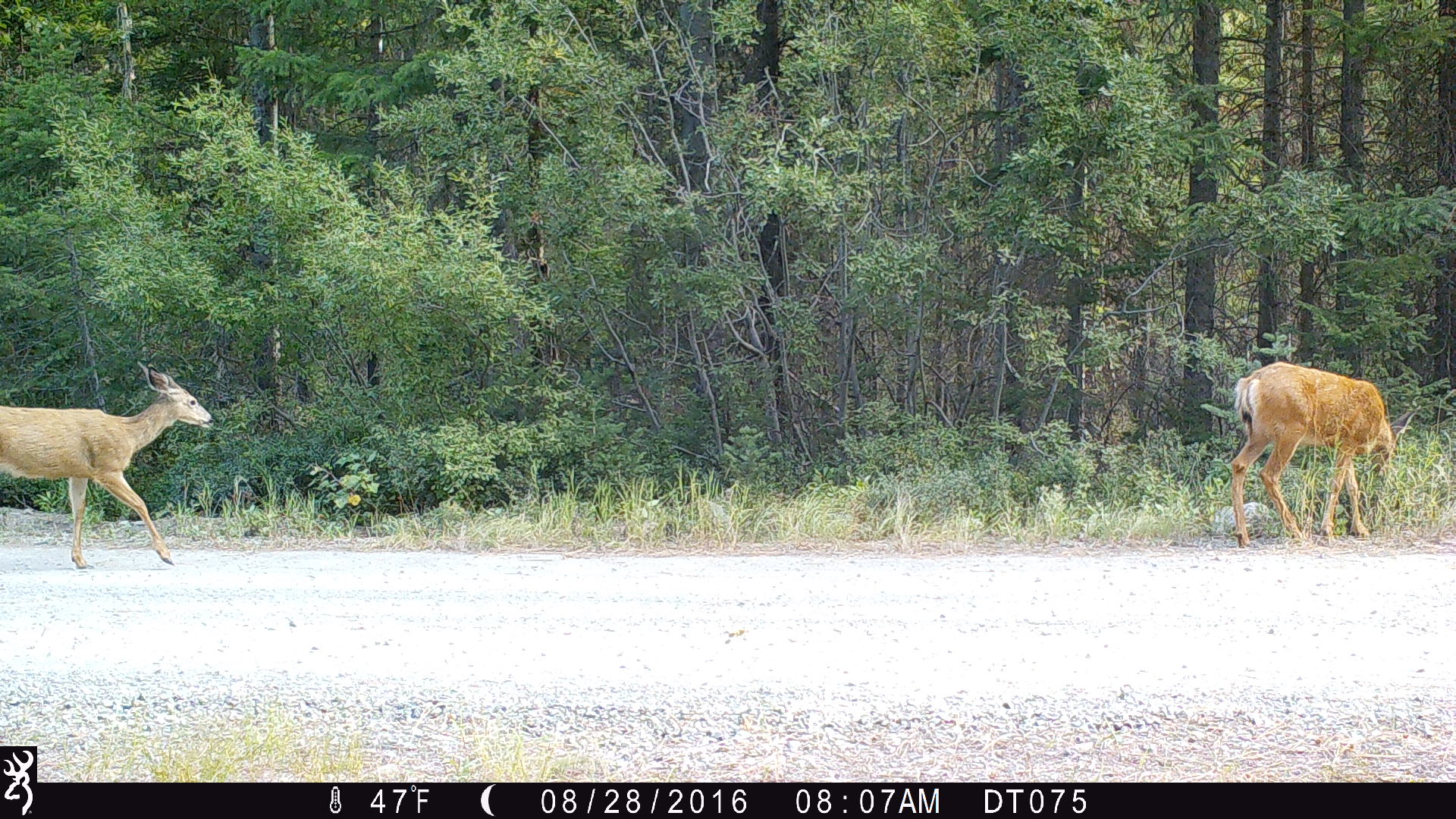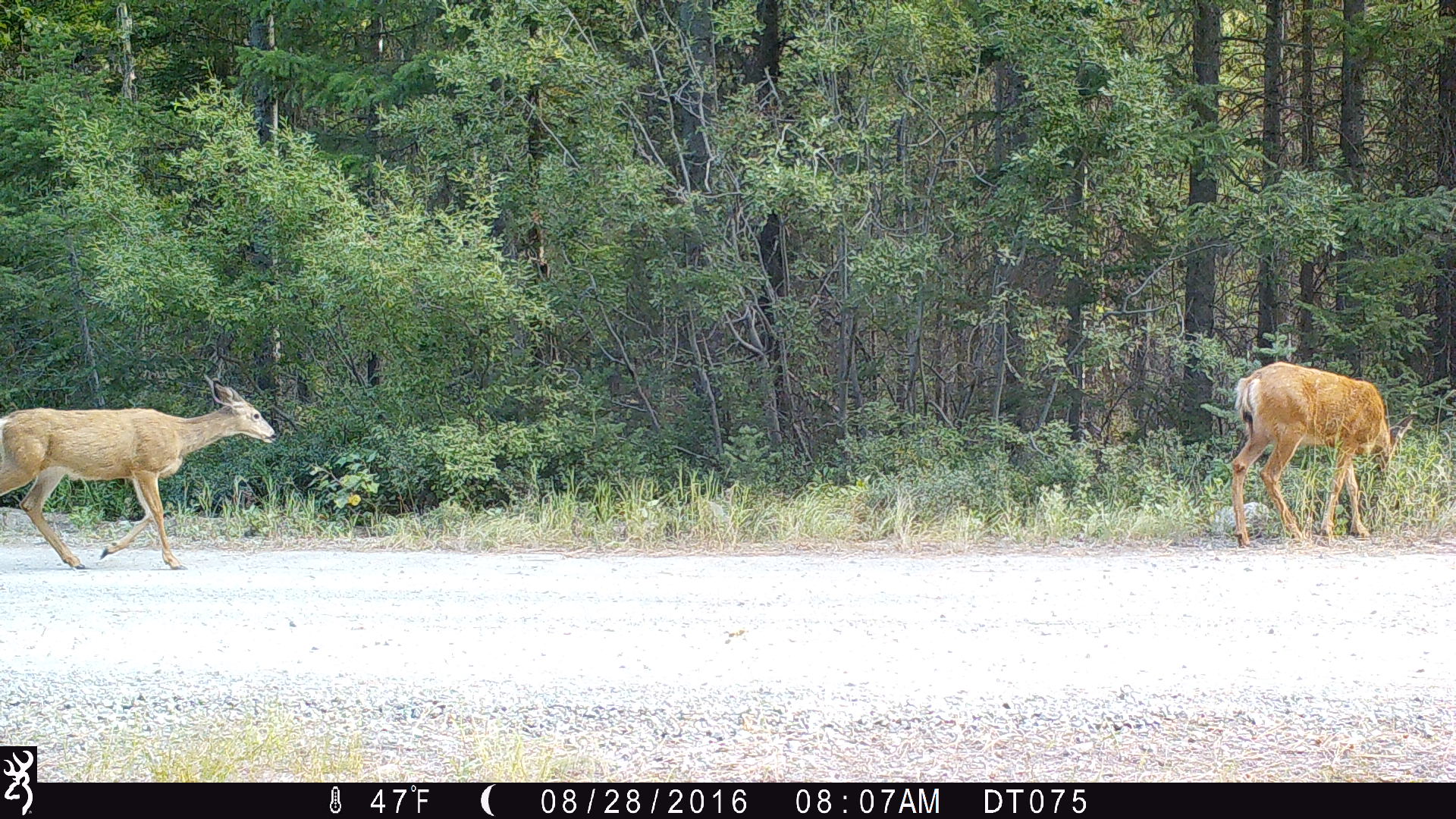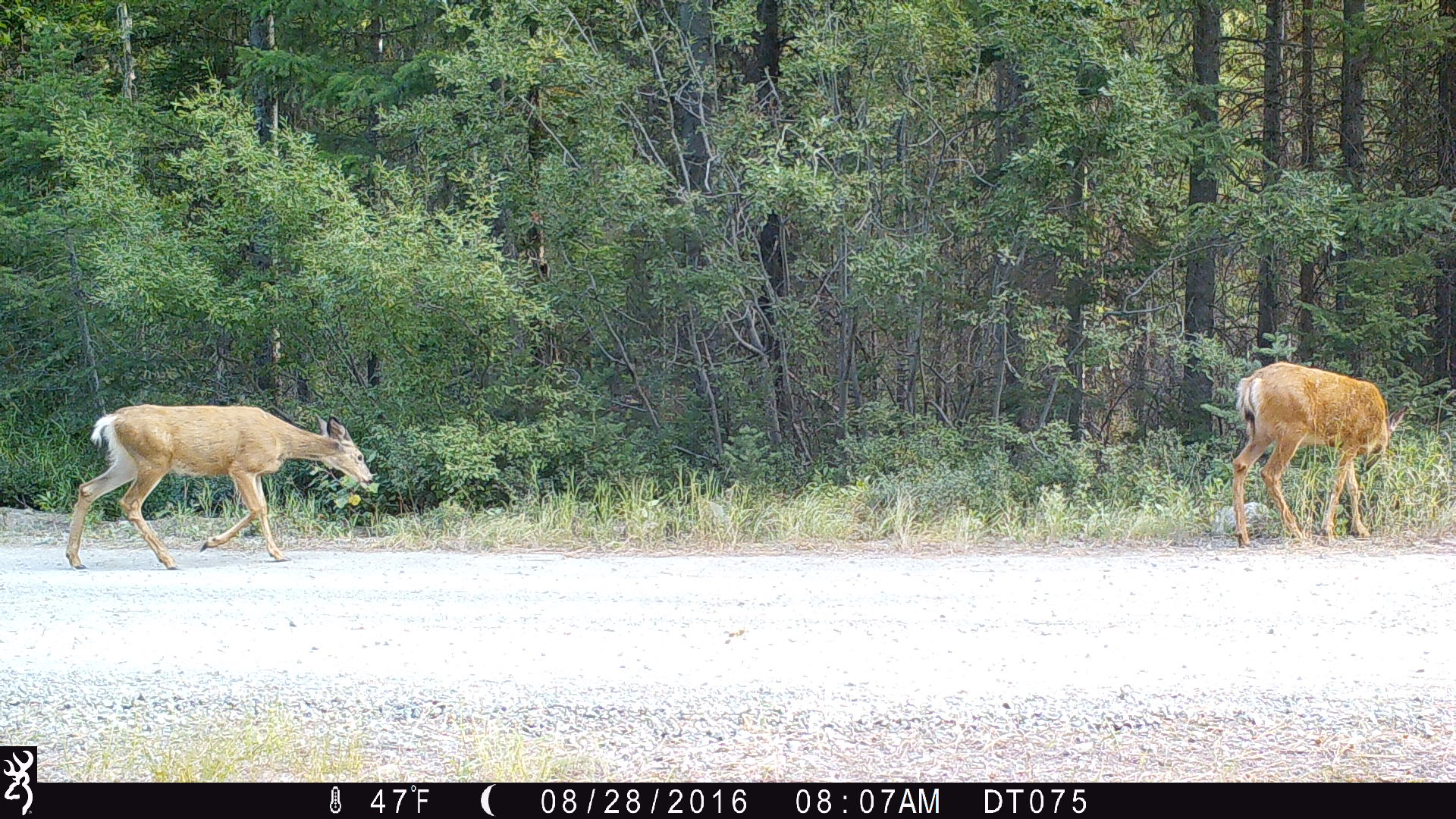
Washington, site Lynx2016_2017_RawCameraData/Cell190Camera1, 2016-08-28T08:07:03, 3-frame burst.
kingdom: Animalia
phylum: Chordata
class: Mammalia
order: Artiodactyla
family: Cervidae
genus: Odocoileus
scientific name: Odocoileus hemionus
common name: mule deer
Odocoileus hemionus (mule deer). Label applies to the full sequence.